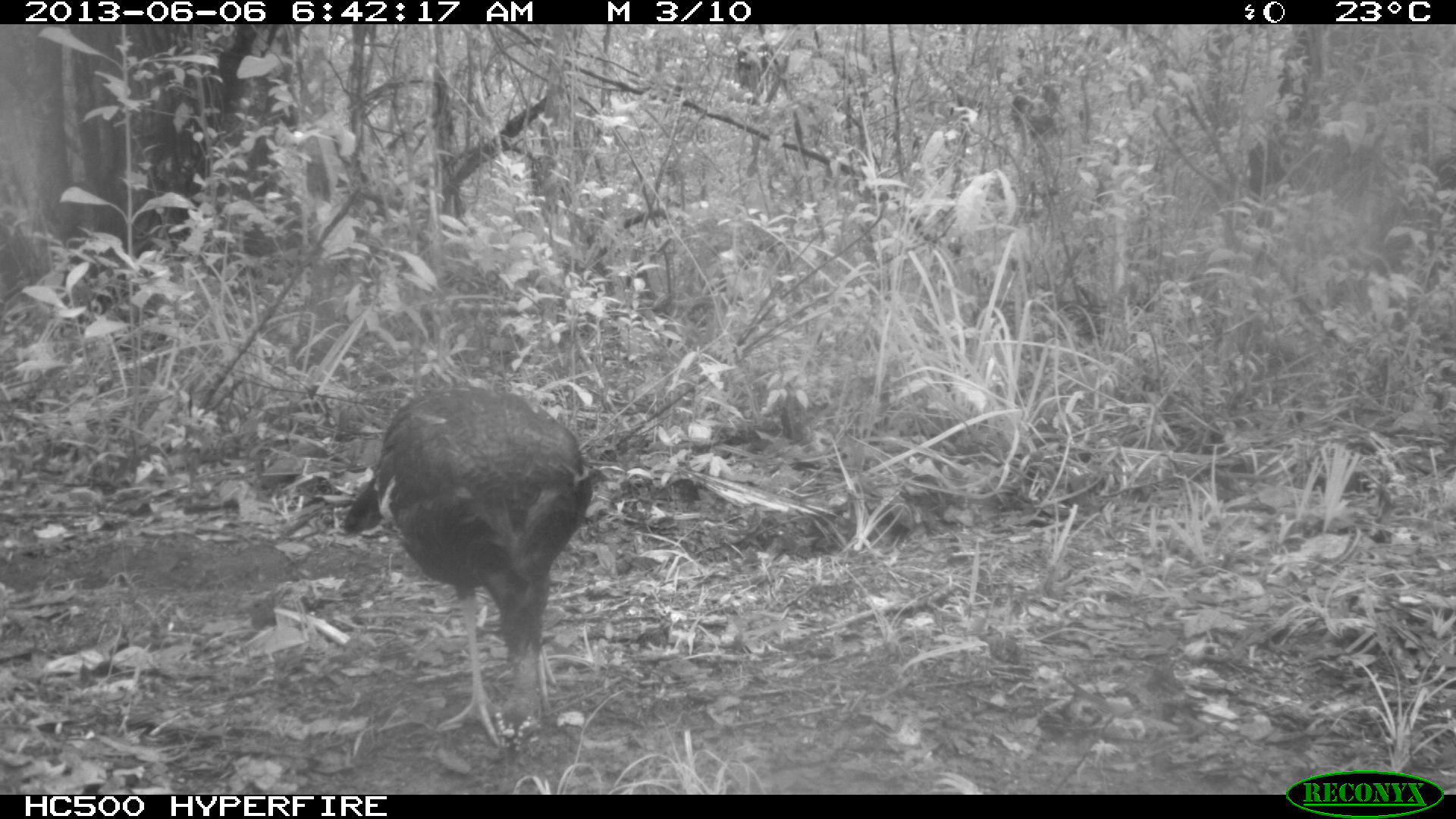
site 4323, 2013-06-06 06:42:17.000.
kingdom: Animalia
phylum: Chordata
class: Aves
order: Galliformes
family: Phasianidae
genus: Meleagris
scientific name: Meleagris ocellata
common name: ocellated turkey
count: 1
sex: male